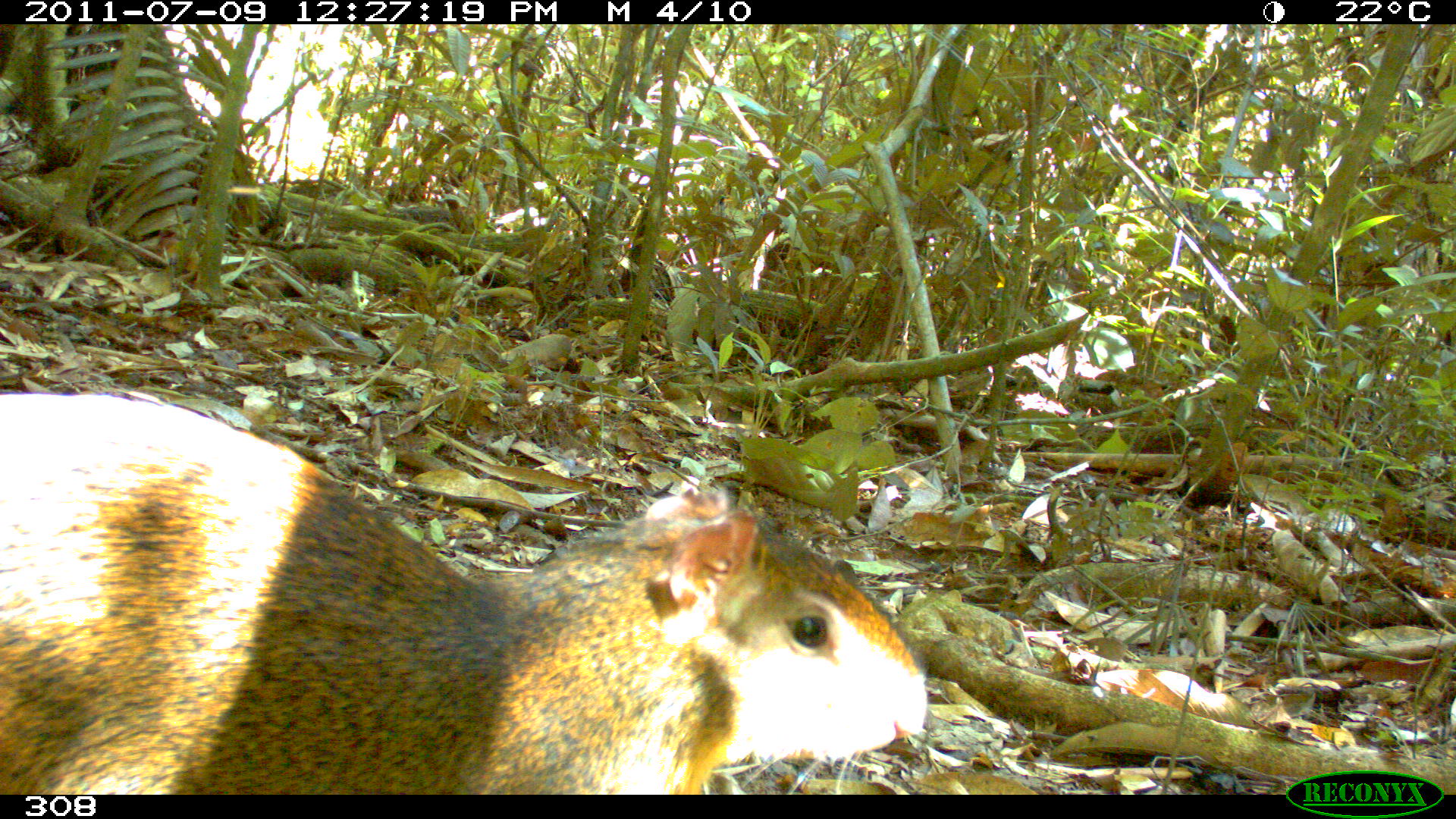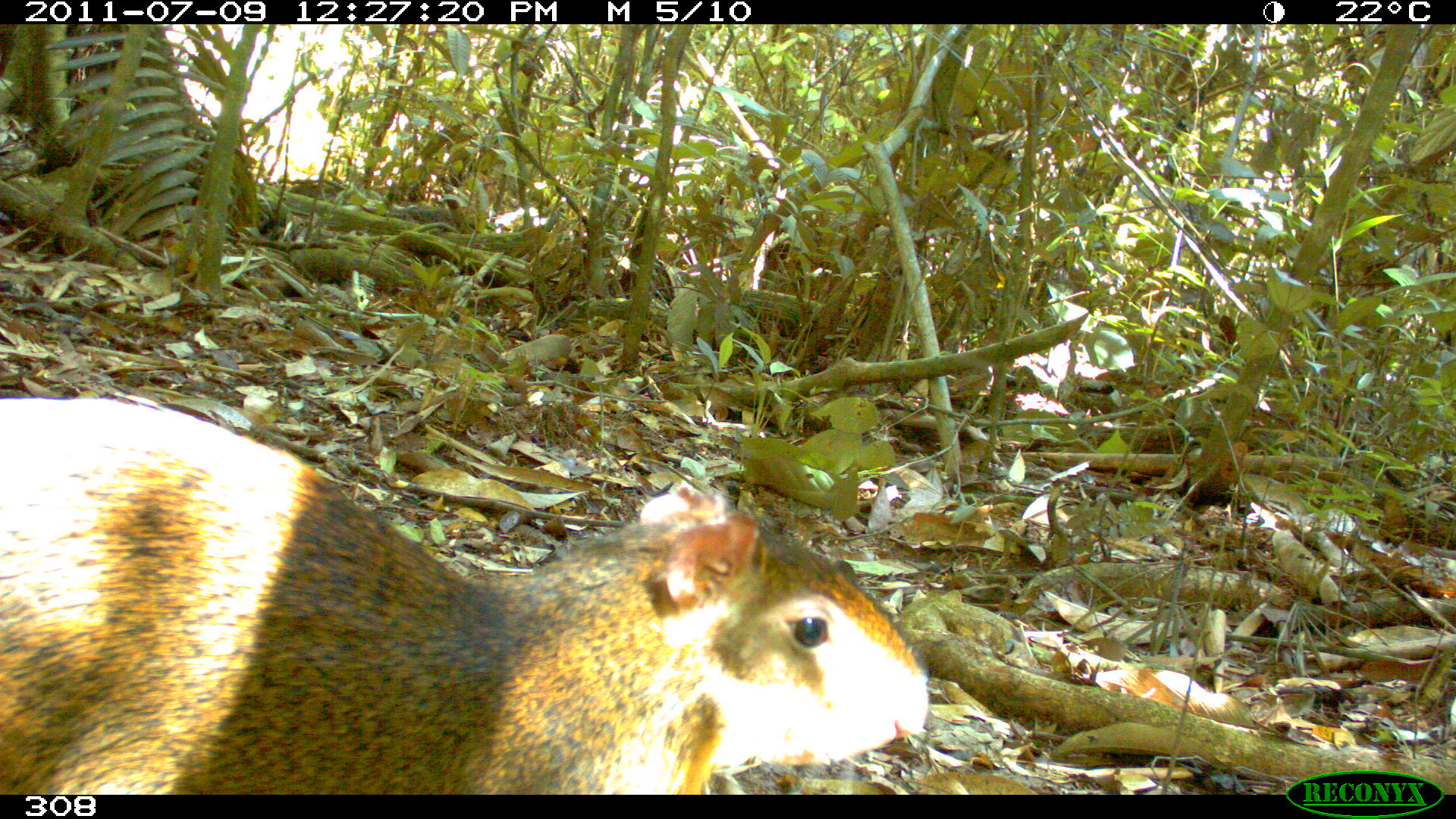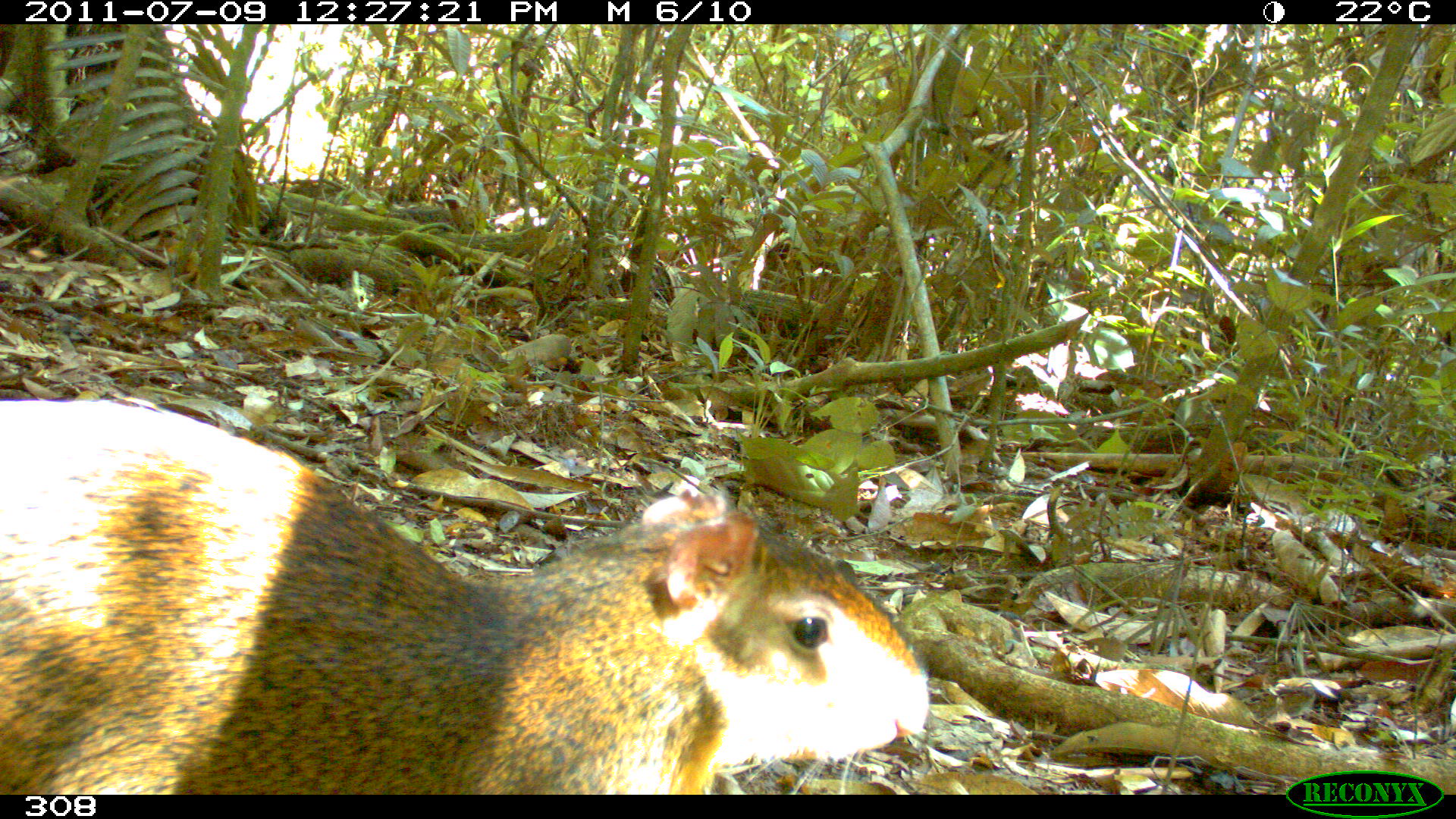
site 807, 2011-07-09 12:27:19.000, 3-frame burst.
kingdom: Animalia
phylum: Chordata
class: Mammalia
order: Rodentia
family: Dasyproctidae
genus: Dasyprocta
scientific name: Dasyprocta punctata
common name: central american agouti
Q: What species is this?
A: Dasyprocta punctata (central american agouti).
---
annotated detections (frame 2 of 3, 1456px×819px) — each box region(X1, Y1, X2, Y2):
dasyprocta punctata: region(0, 399, 931, 794)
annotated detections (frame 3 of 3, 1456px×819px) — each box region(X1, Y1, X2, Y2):
dasyprocta punctata: region(0, 400, 930, 794)